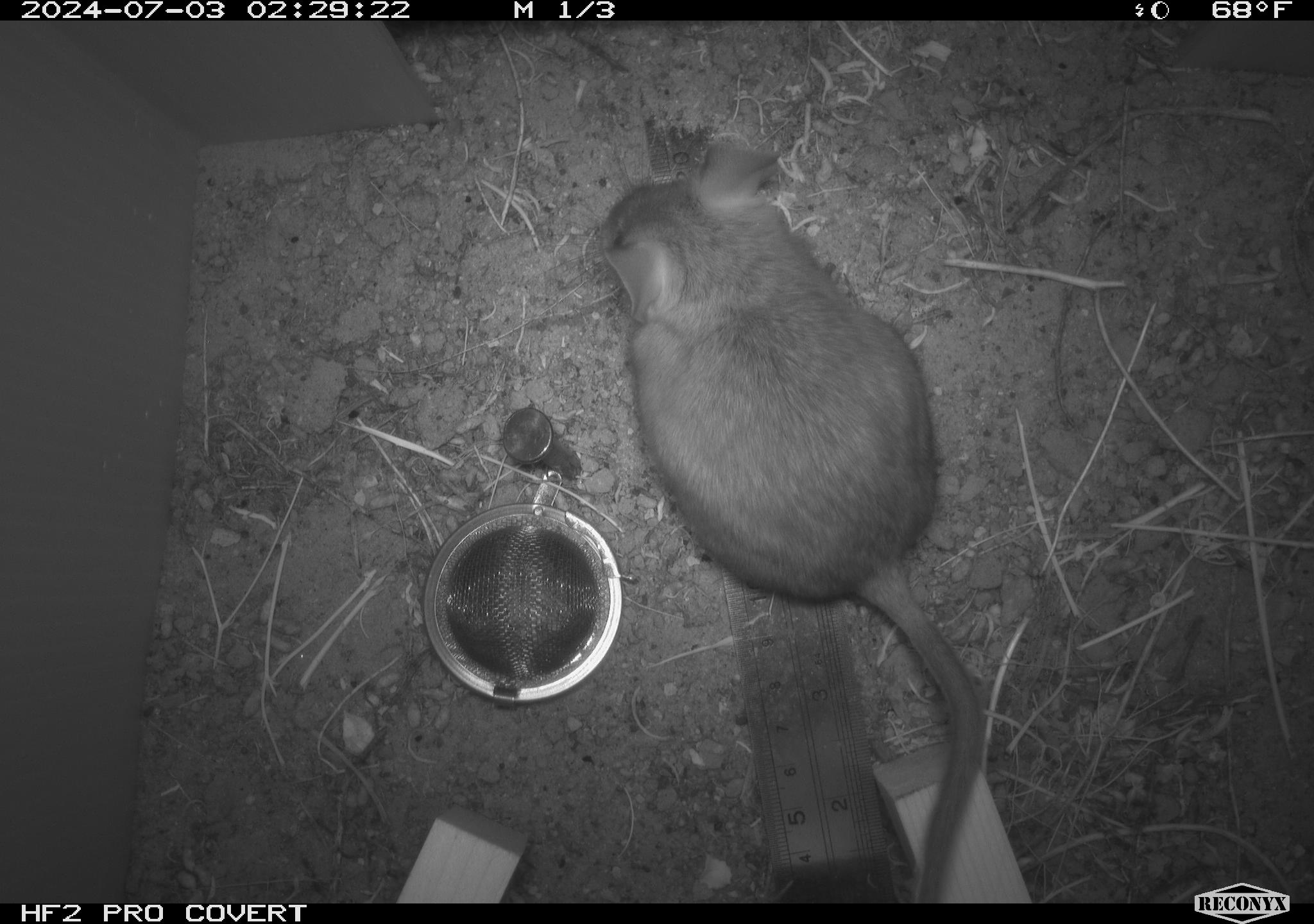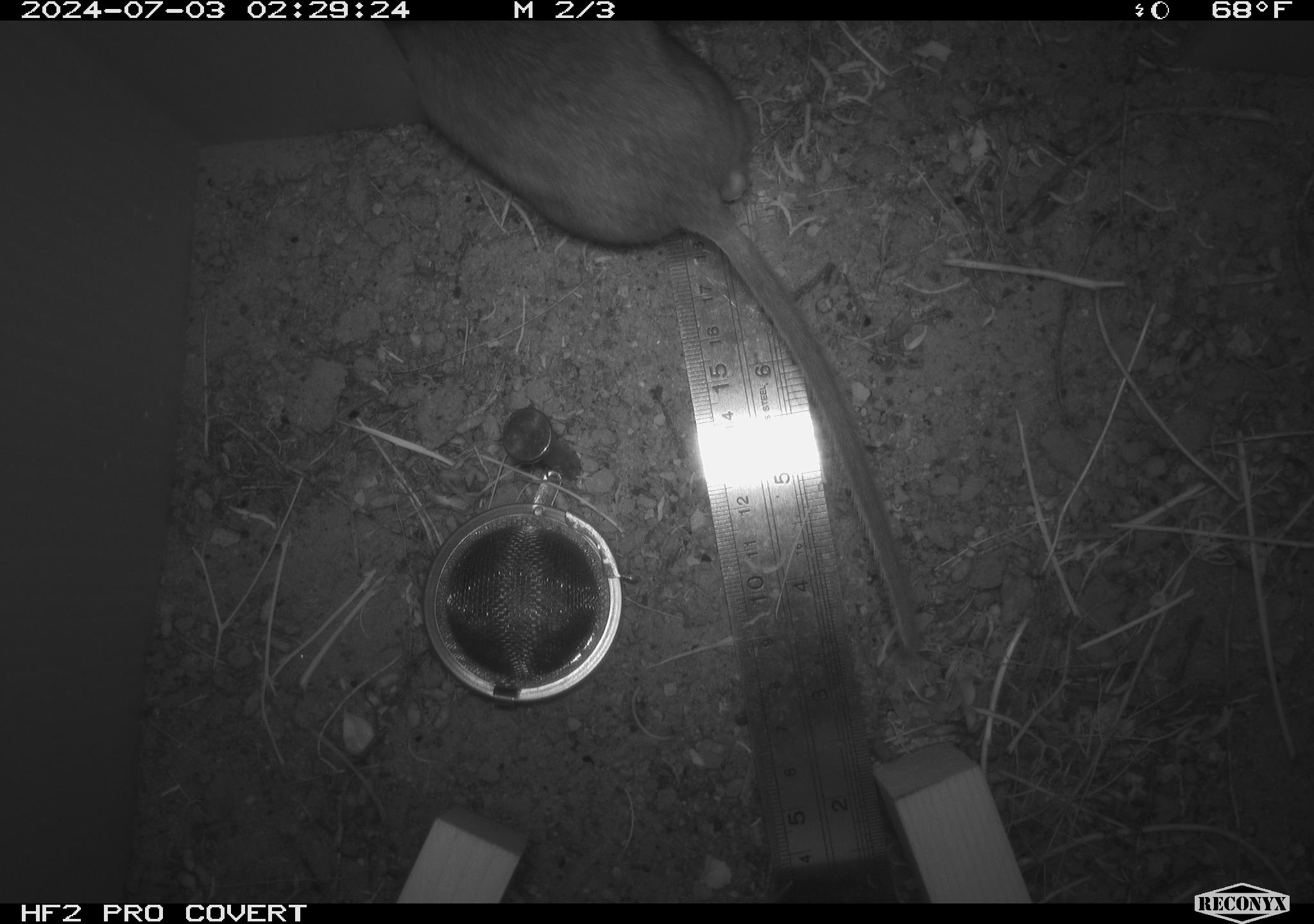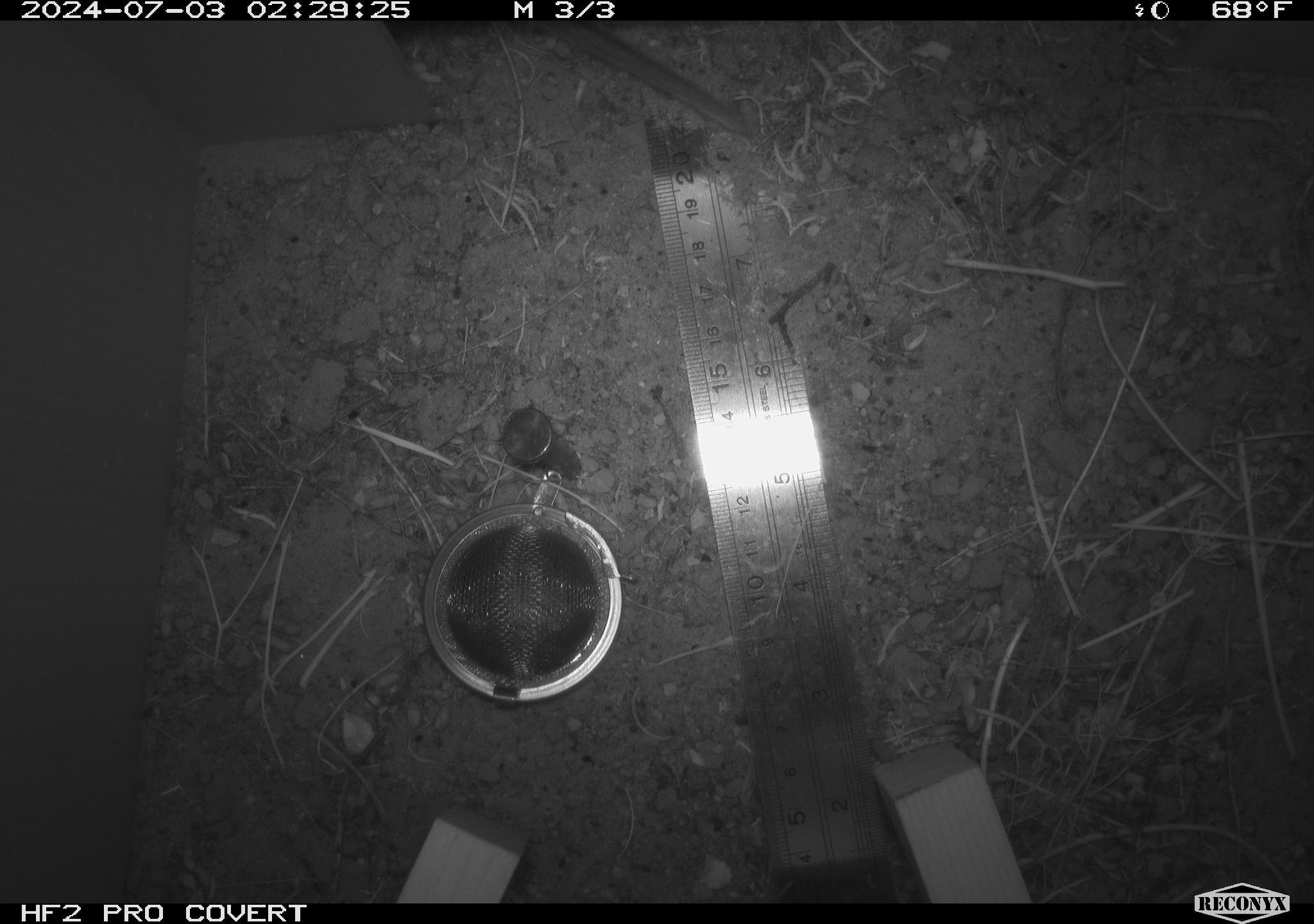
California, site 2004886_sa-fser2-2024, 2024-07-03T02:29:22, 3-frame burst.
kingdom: Animalia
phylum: Chordata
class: Mammalia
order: Rodentia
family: Cricetidae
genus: Neotoma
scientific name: Neotoma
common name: pack rat or woodrat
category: neotoma species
Neotoma species (pack rat or woodrat) (Neotoma).